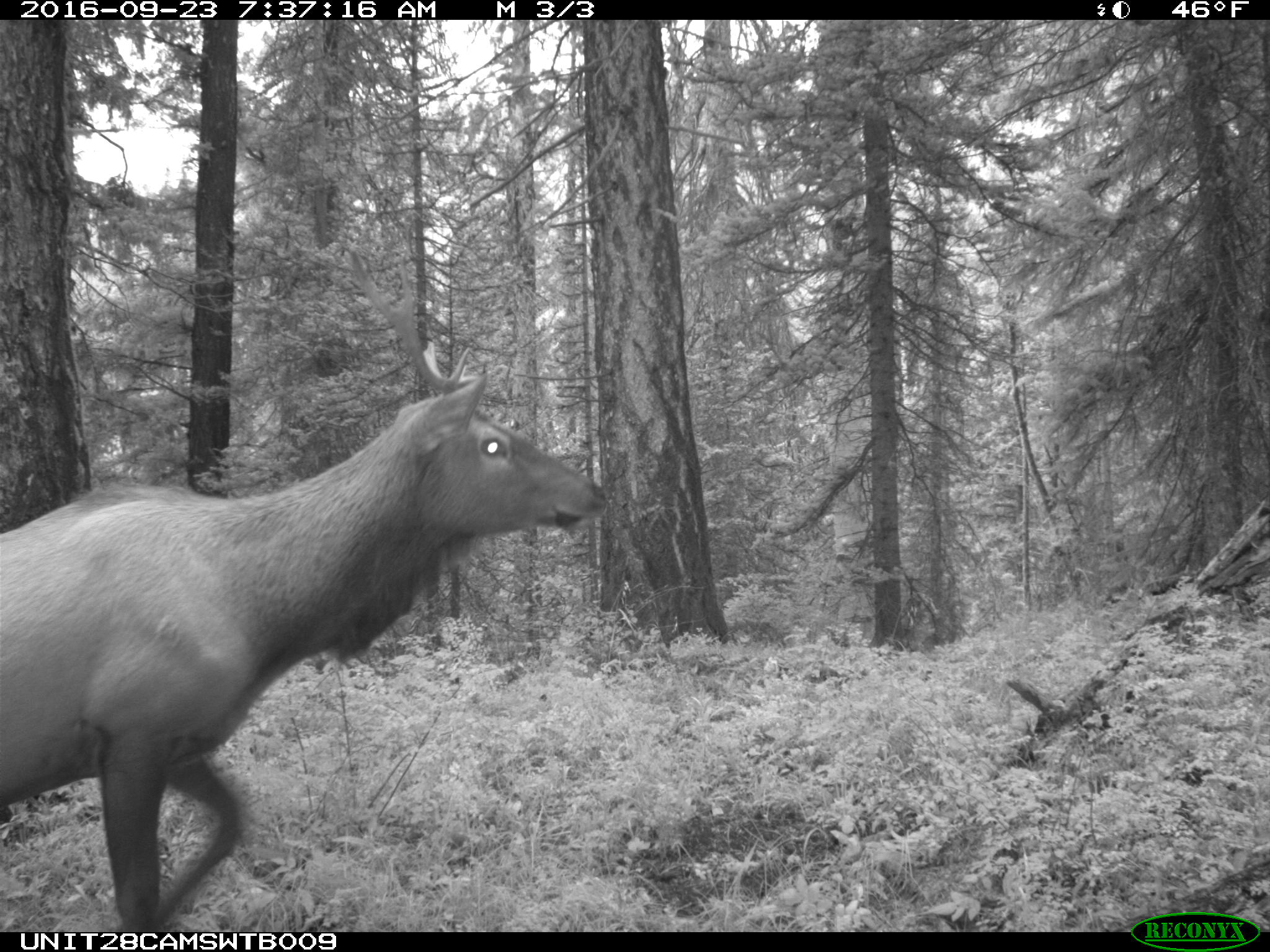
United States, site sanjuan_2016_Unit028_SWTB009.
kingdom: Animalia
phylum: Chordata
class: Mammalia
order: Artiodactyla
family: Cervidae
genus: Cervus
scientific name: Cervus elaphus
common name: red deer